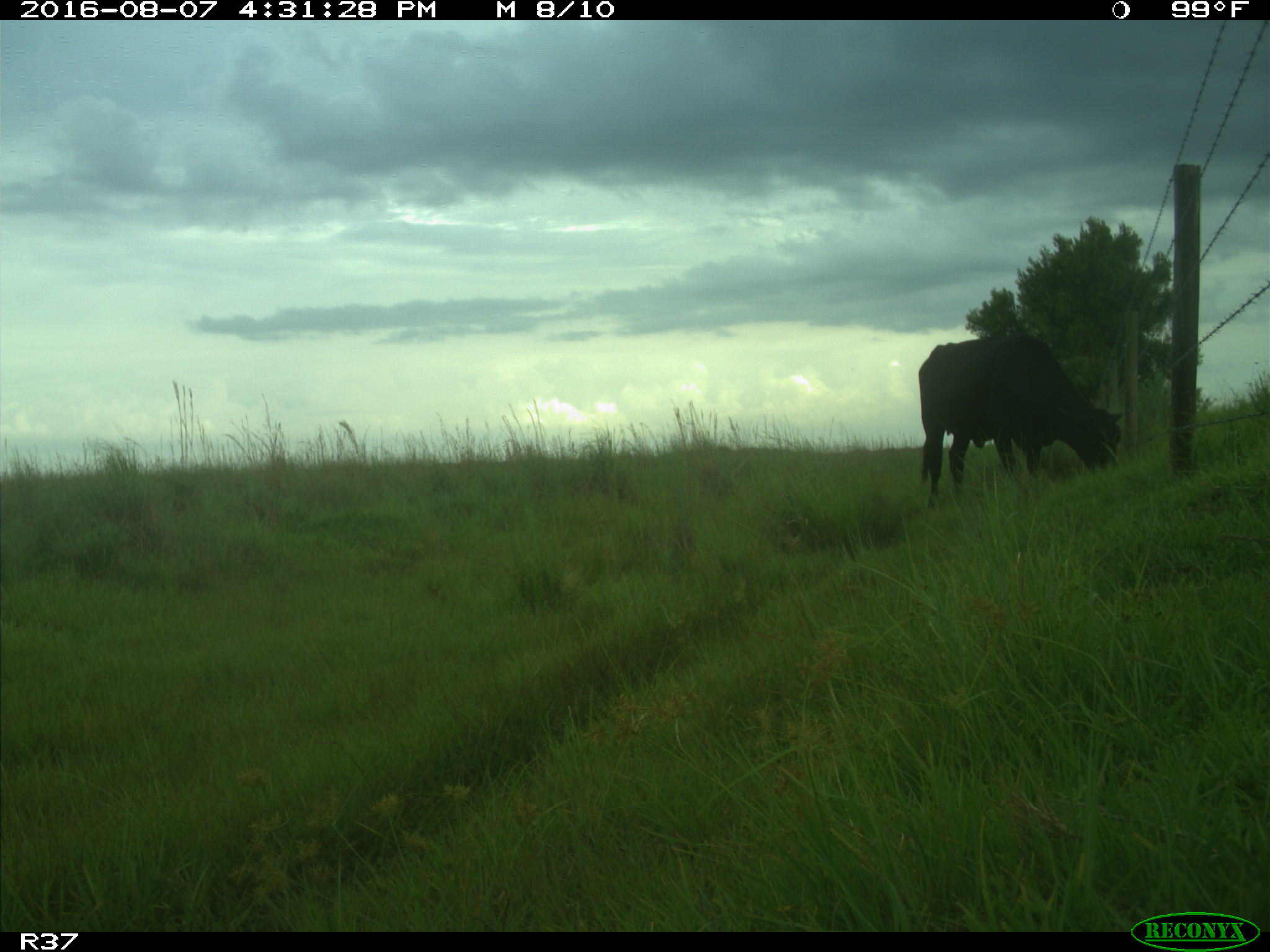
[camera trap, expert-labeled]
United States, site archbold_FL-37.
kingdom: Animalia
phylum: Chordata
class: Mammalia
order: Artiodactyla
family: Bovidae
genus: Bos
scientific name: Bos taurus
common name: domestic cow